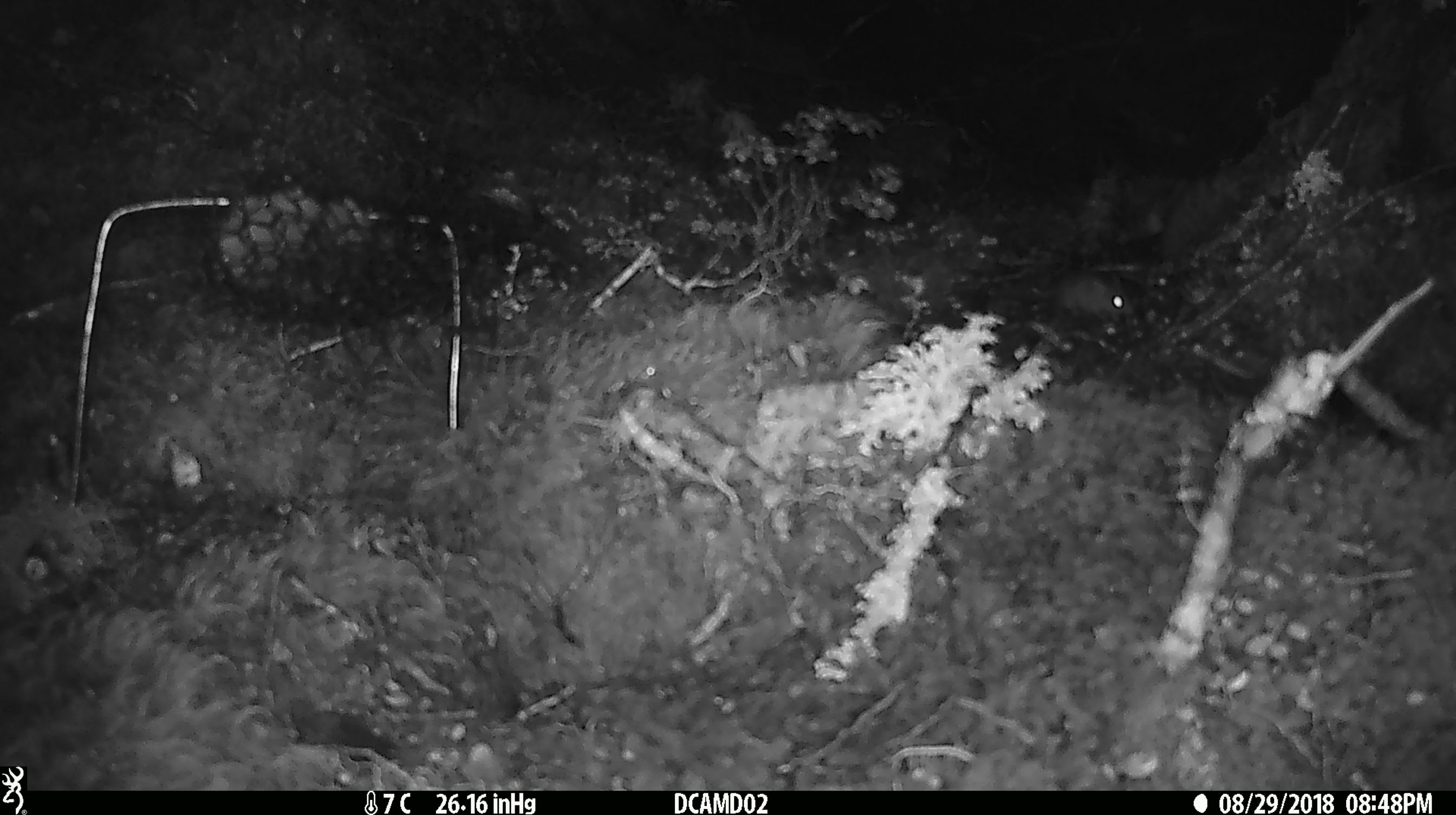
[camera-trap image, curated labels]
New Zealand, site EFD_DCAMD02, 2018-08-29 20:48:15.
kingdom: Animalia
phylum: Chordata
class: Mammalia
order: Rodentia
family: Muridae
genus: Mus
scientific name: Mus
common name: mouse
Mouse (Mus).